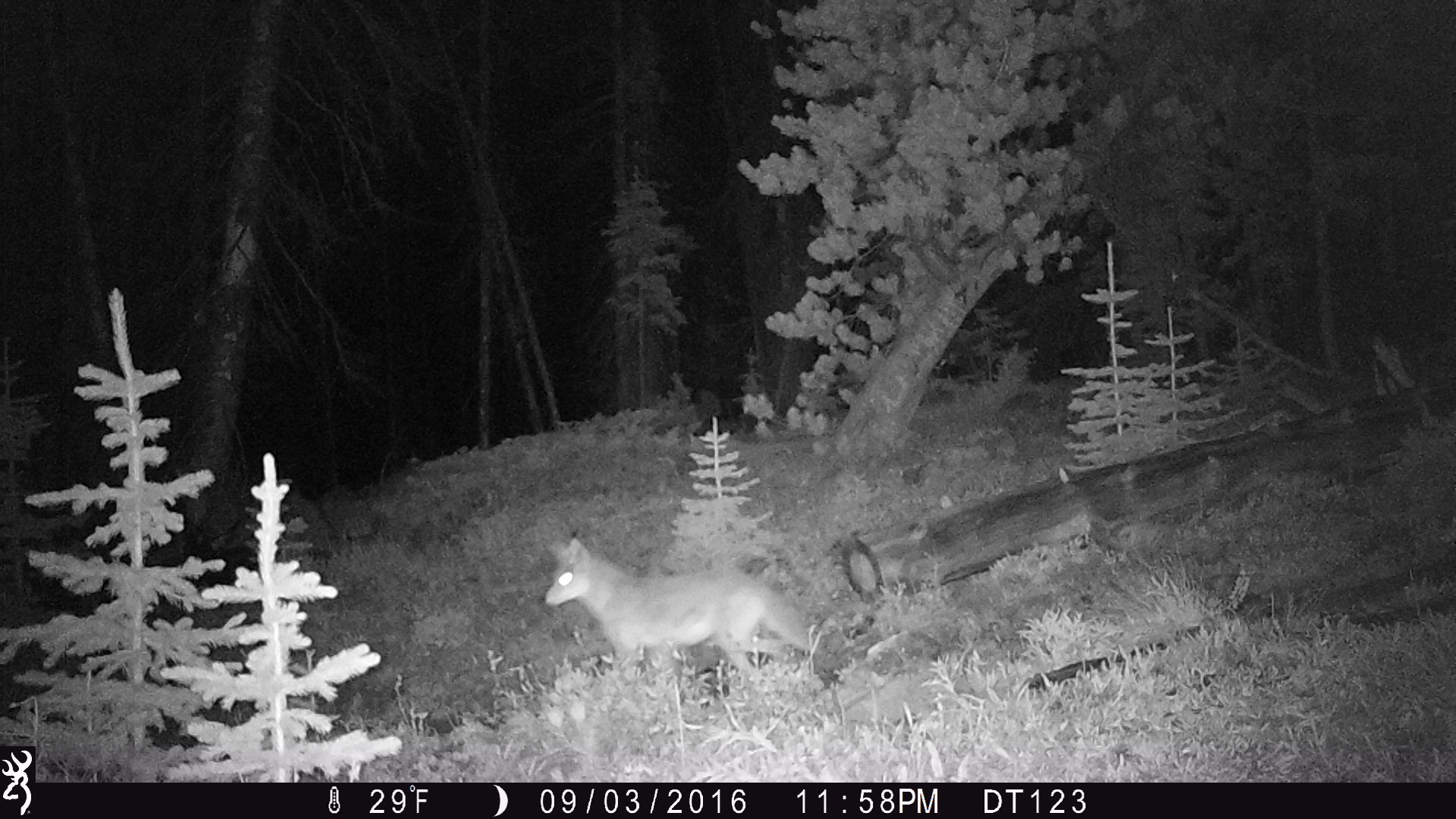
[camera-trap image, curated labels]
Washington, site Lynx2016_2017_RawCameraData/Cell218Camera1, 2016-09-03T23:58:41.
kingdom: Animalia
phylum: Chordata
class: Mammalia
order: Carnivora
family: Canidae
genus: Canis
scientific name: Canis latrans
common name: coyote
Canis latrans (coyote). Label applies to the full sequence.